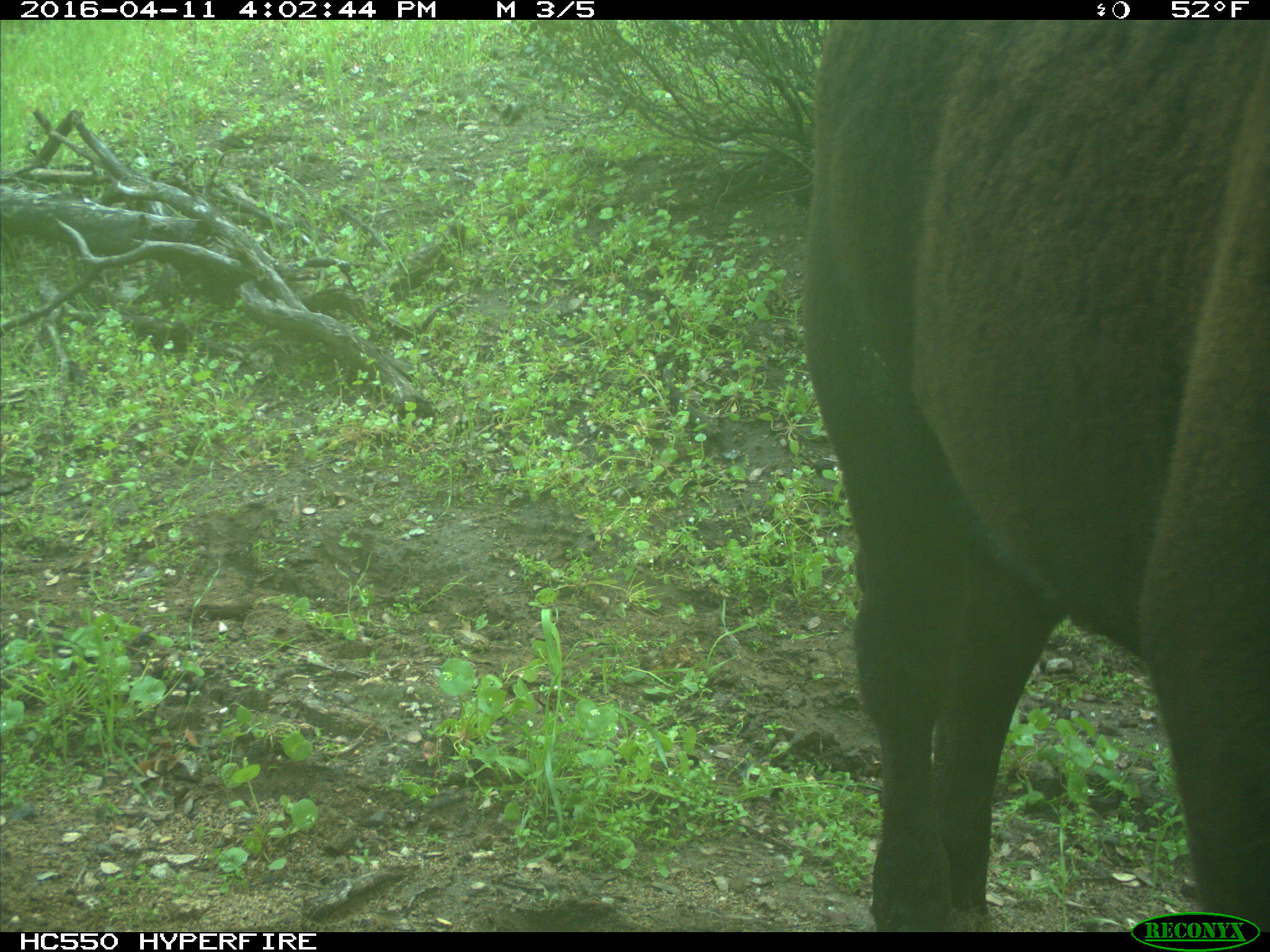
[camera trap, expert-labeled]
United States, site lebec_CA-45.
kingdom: Animalia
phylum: Chordata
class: Mammalia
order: Artiodactyla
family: Bovidae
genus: Bos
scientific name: Bos taurus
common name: domestic cow